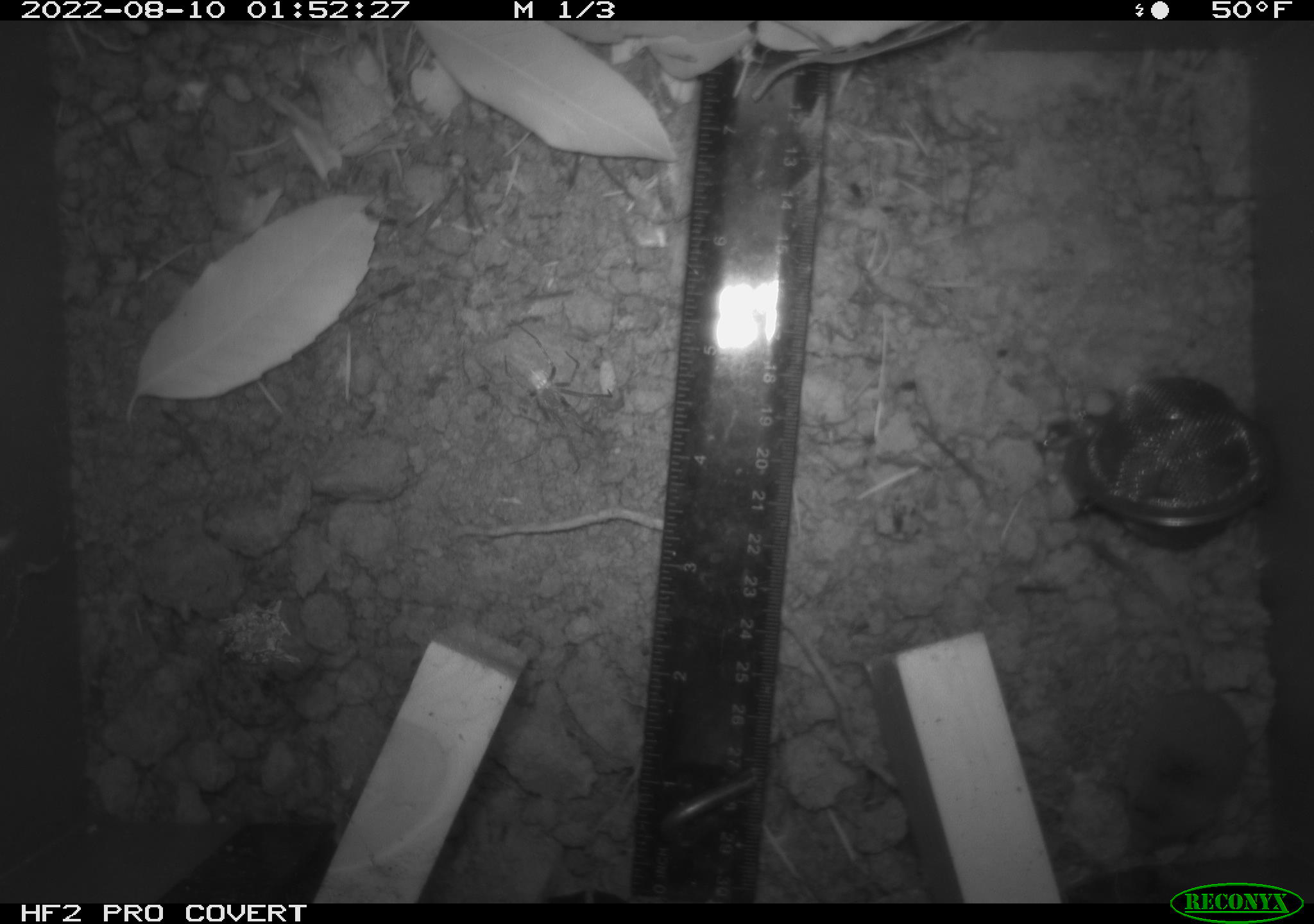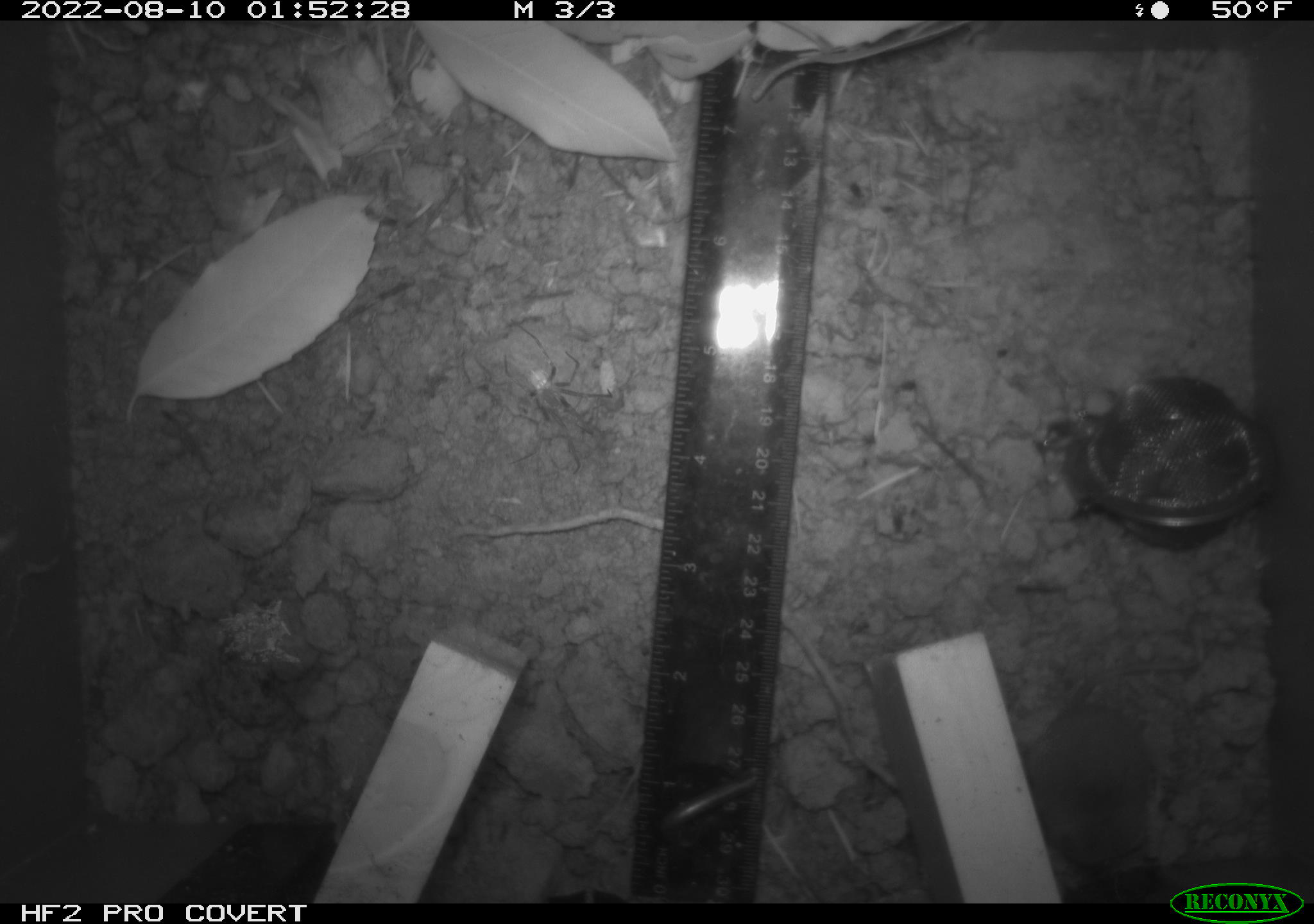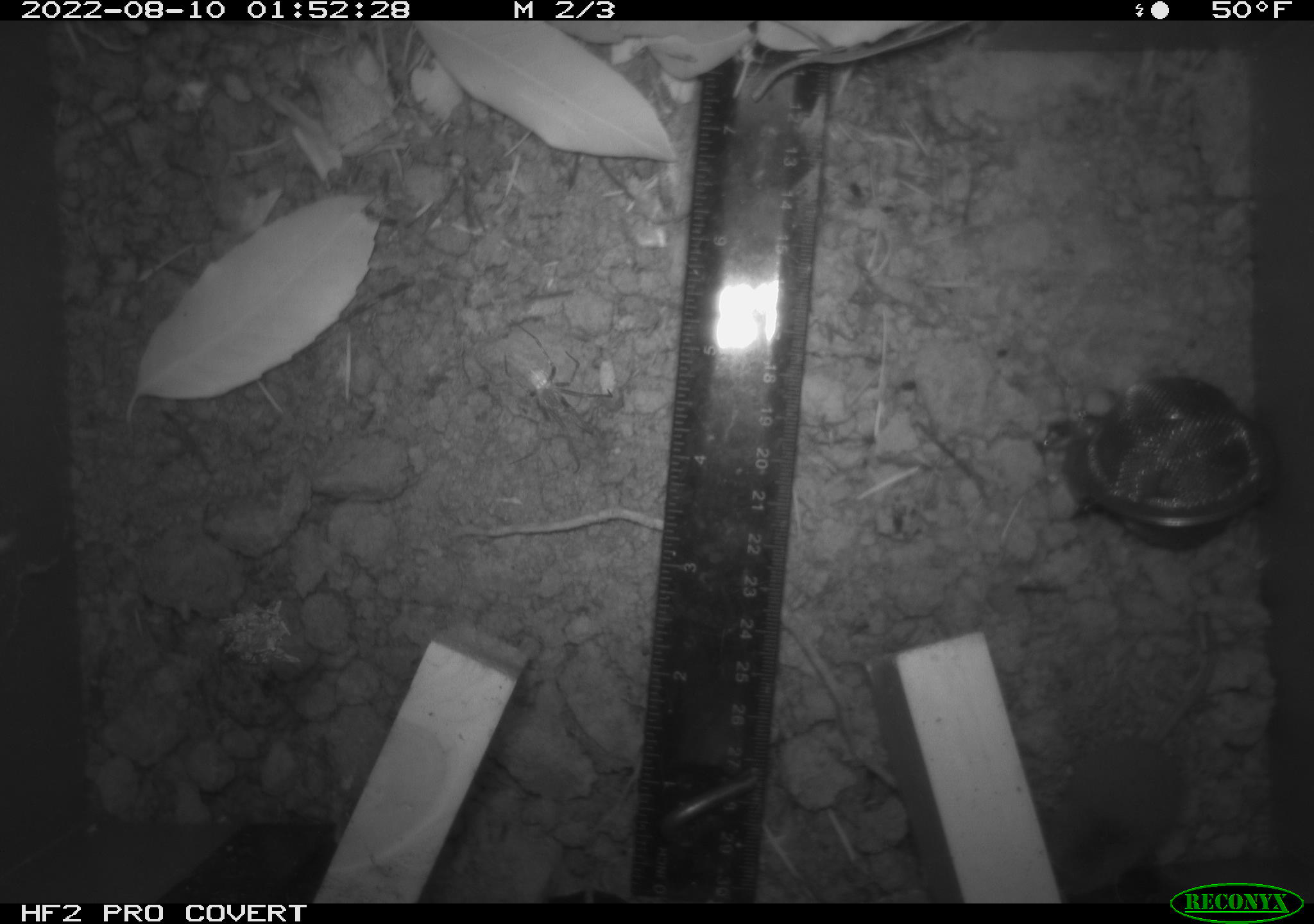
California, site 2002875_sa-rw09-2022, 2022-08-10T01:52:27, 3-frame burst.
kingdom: Animalia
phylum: Chordata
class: Mammalia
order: Eulipotyphla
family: Soricidae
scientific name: Soricidae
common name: shrews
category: soricidae family